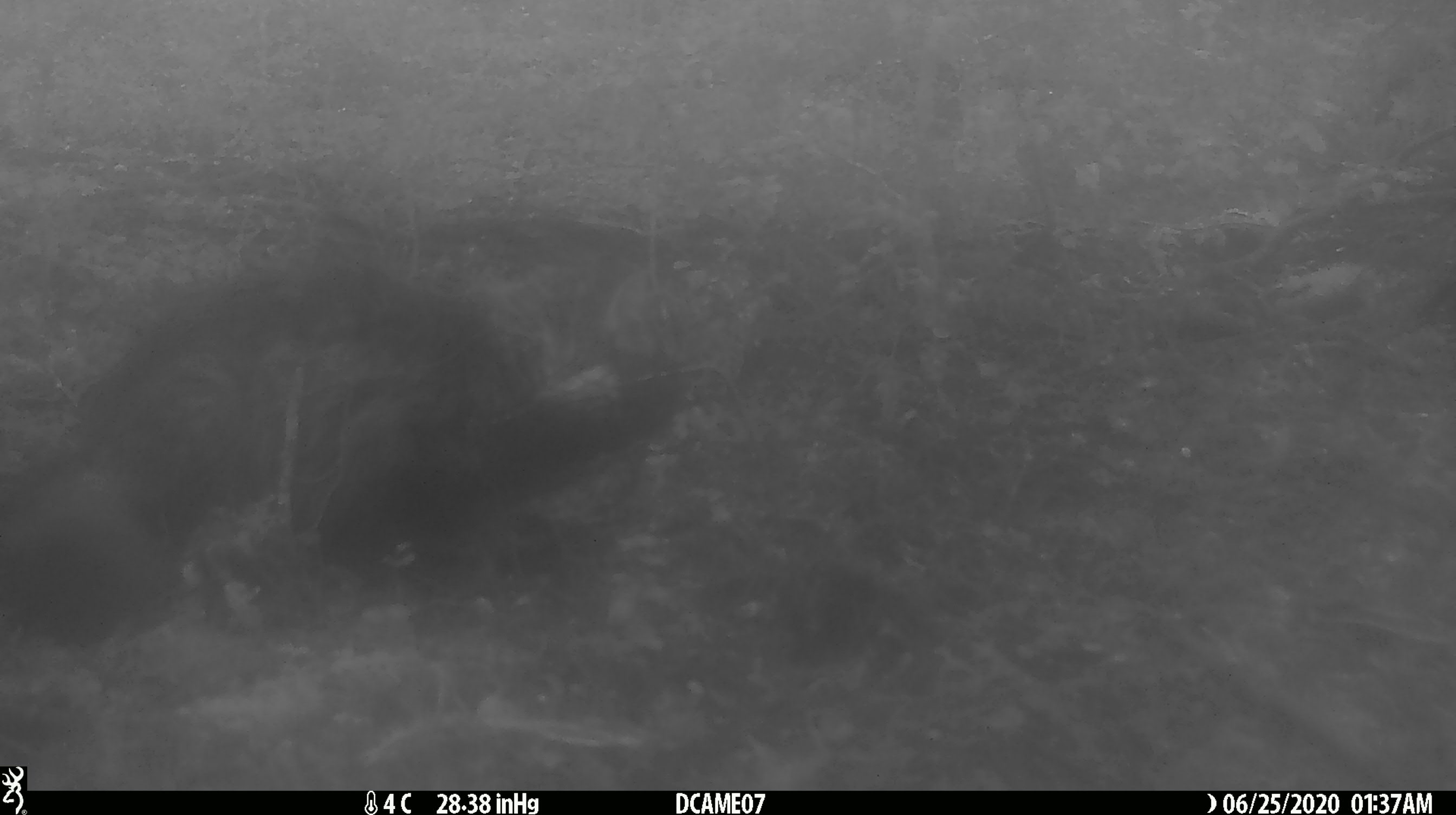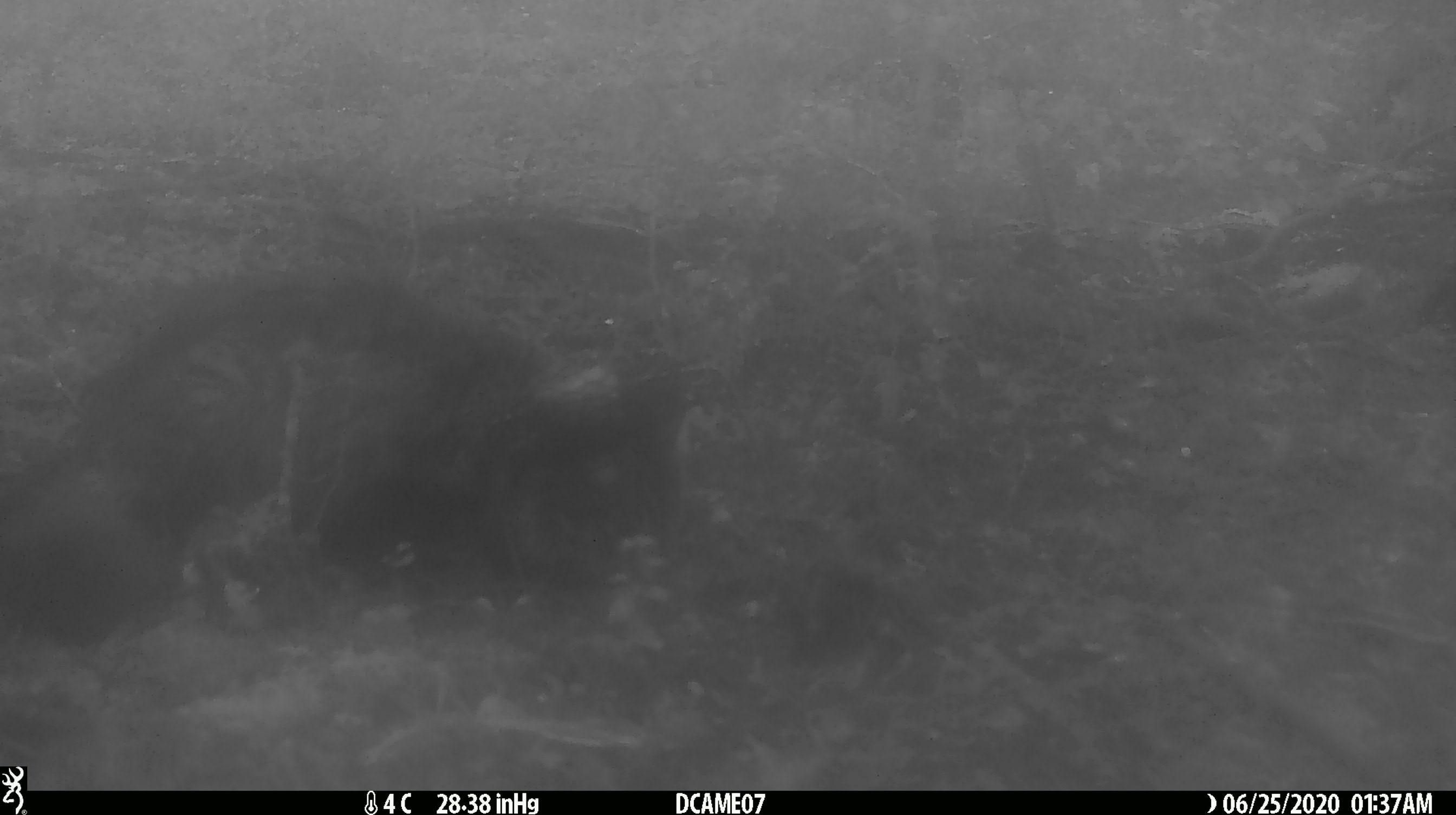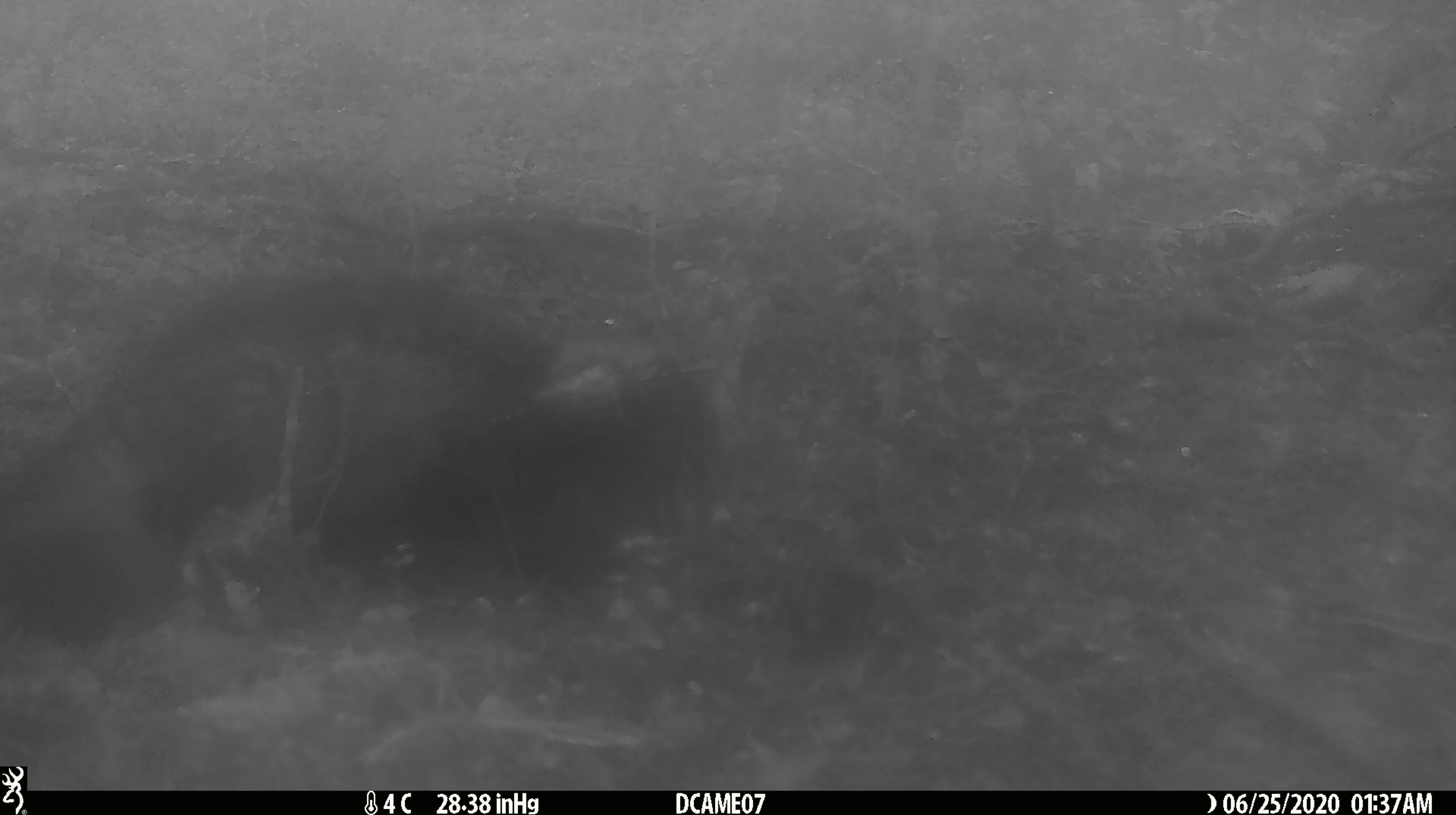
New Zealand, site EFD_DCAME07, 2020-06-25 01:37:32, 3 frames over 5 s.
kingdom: Animalia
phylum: Chordata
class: Mammalia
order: Carnivora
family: Felidae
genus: Felis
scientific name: Felis catus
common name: domestic cat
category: cat